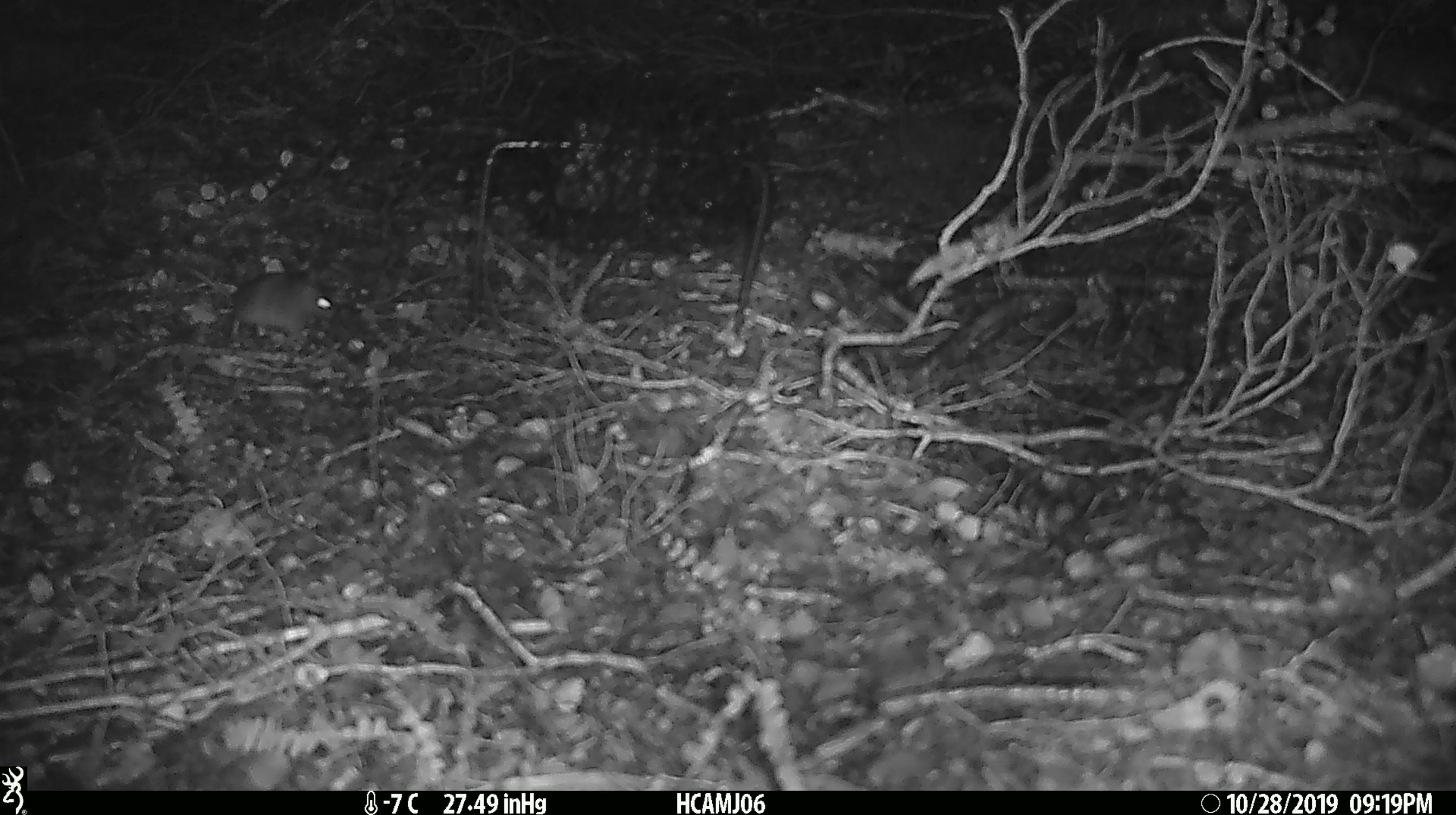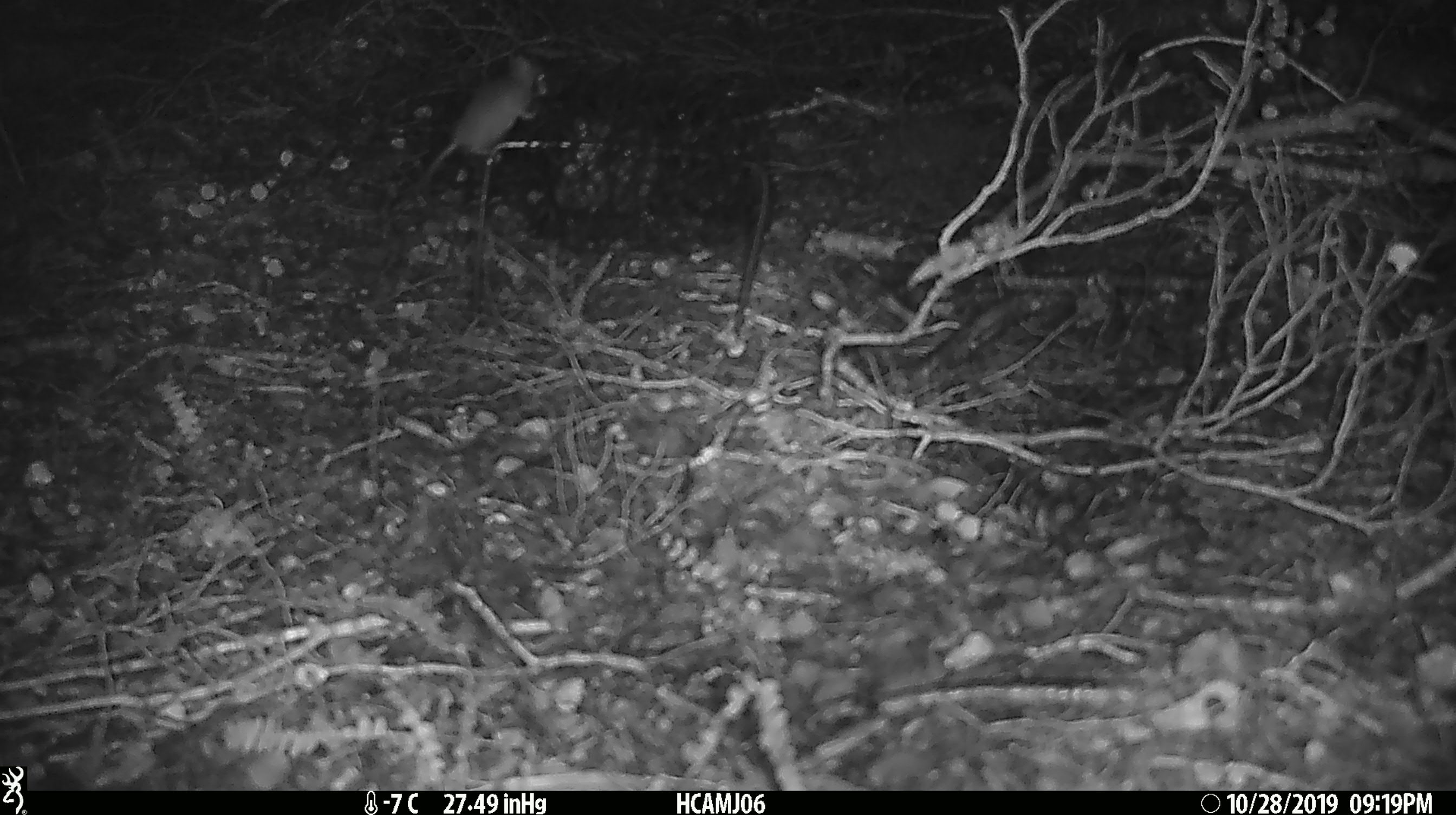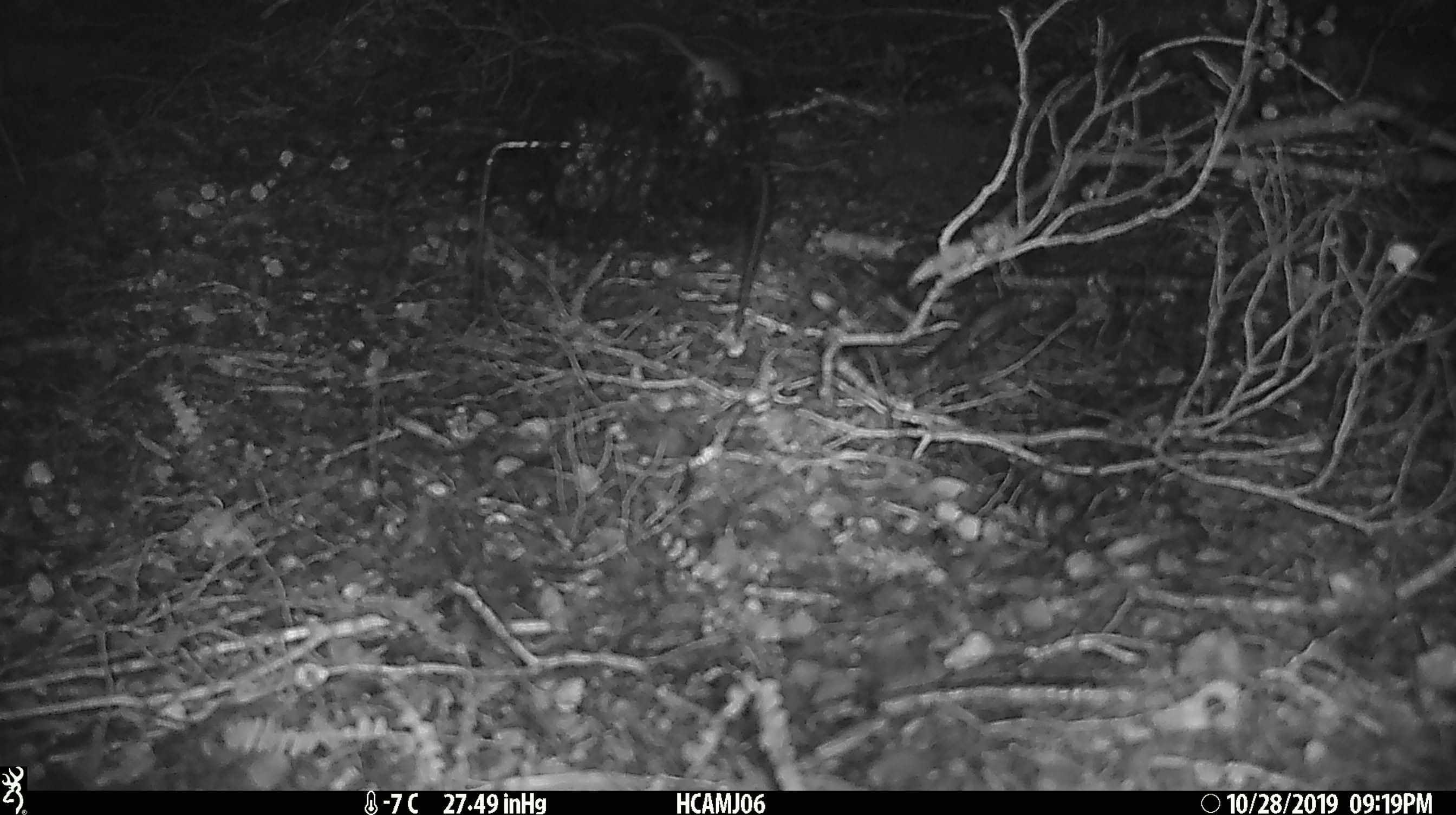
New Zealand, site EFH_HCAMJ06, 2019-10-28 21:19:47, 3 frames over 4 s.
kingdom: Animalia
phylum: Chordata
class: Mammalia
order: Rodentia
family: Muridae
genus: Mus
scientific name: Mus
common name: mouse